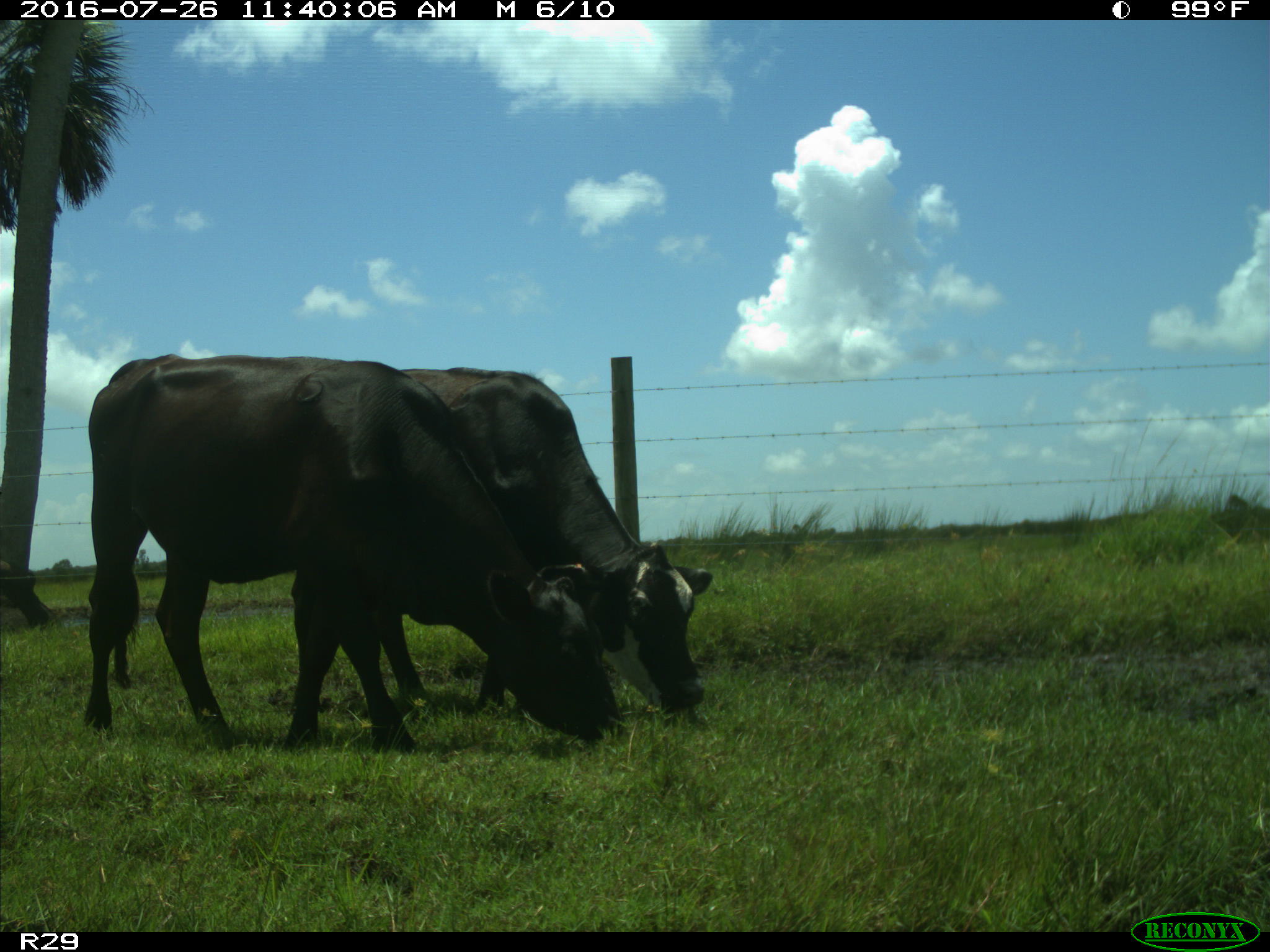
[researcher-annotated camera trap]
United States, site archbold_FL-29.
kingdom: Animalia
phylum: Chordata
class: Mammalia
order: Artiodactyla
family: Bovidae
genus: Bos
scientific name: Bos taurus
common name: domestic cow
Bos taurus (domestic cow).